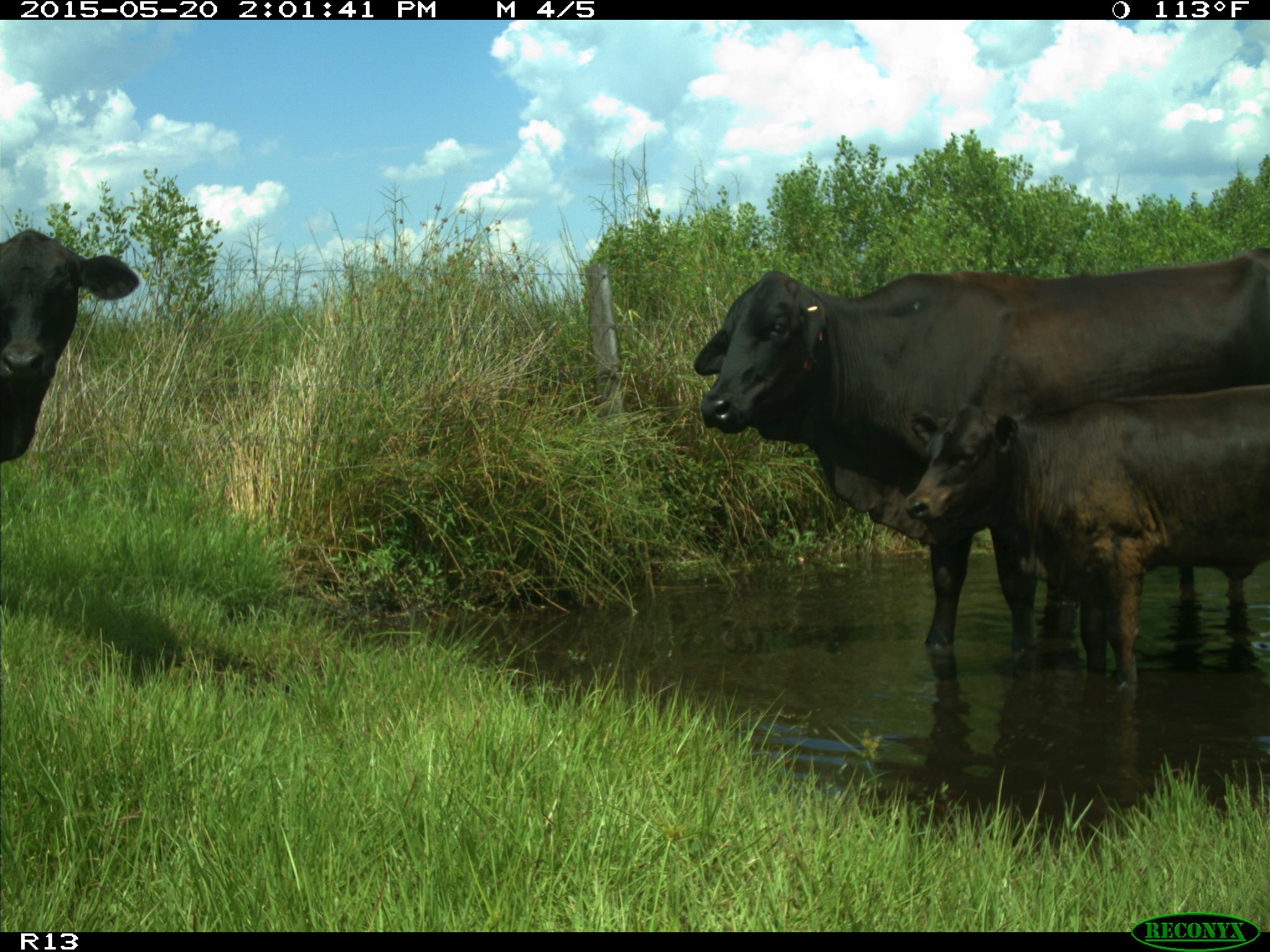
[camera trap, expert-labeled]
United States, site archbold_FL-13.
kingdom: Animalia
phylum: Chordata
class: Mammalia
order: Artiodactyla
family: Bovidae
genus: Bos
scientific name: Bos taurus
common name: domestic cow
Bos taurus (domestic cow).